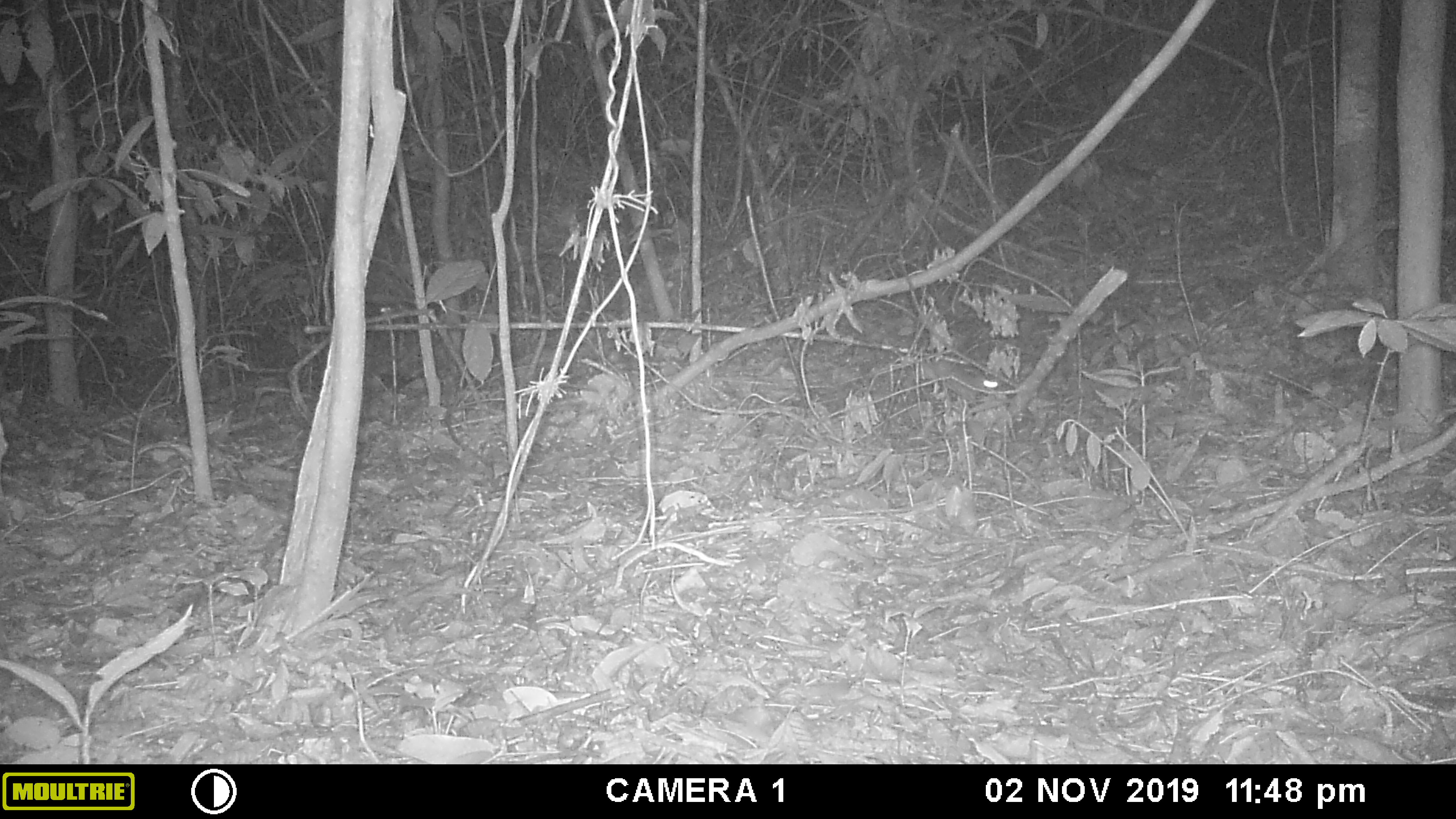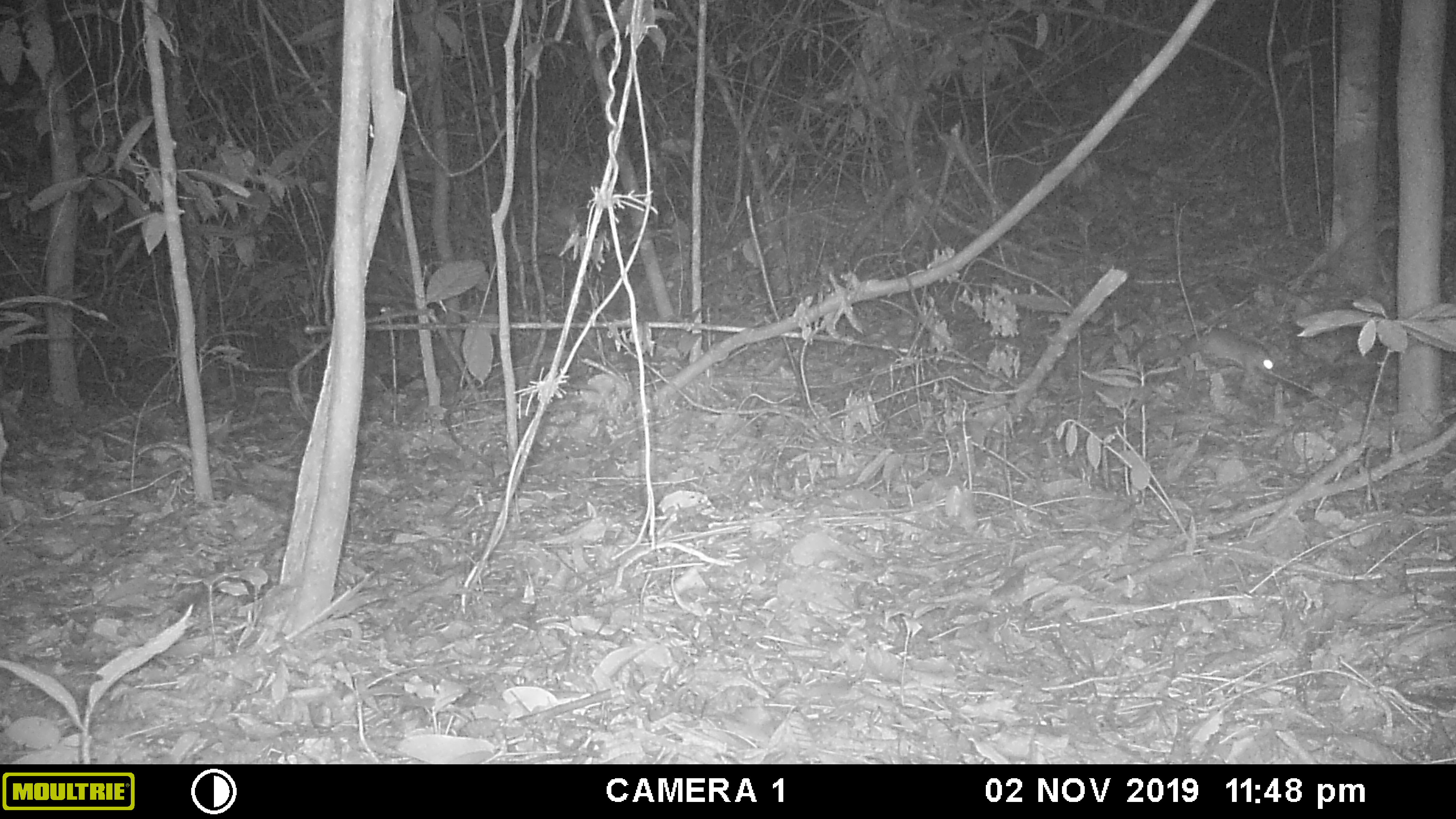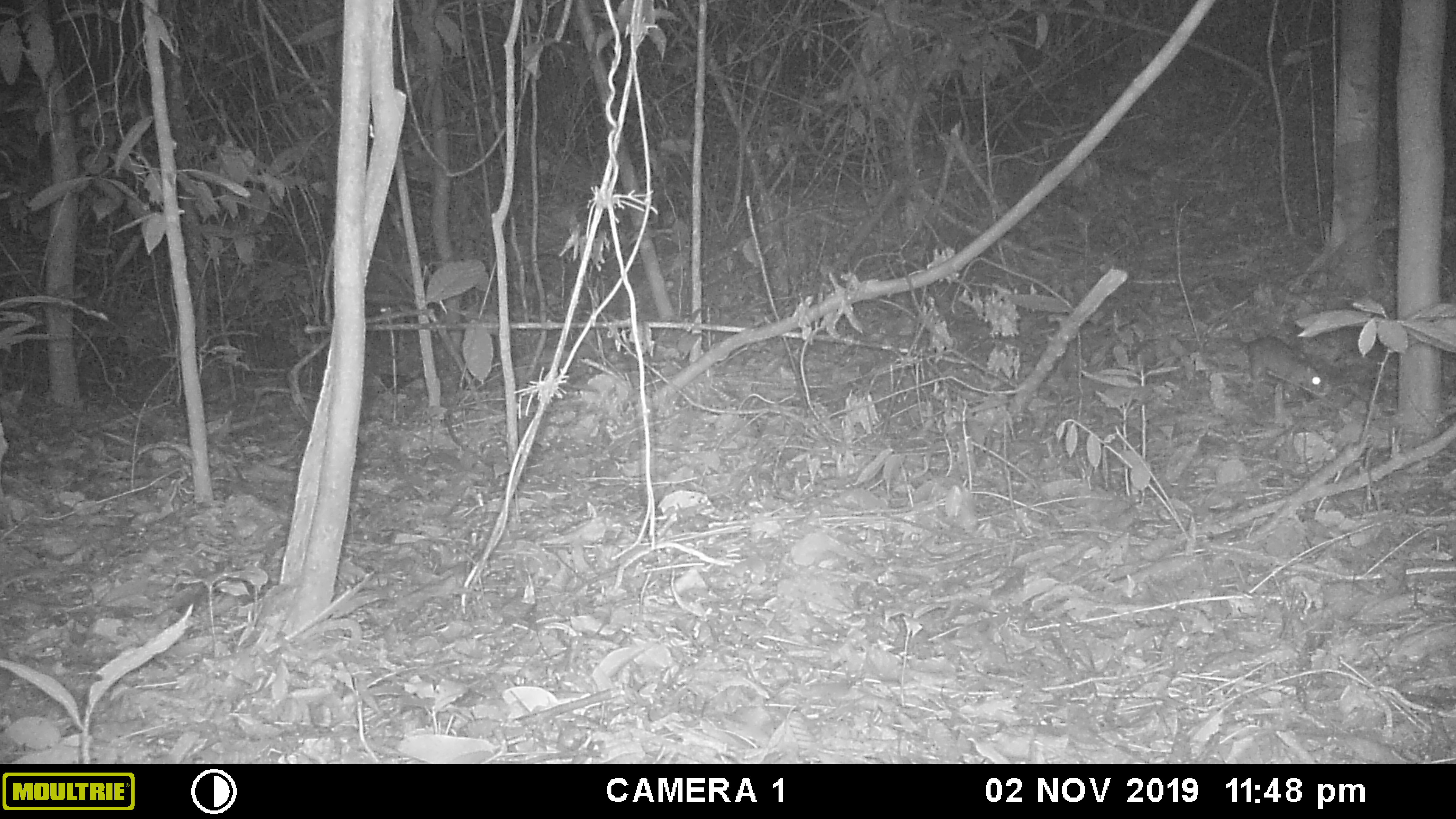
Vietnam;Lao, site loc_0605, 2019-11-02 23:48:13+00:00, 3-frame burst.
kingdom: Animalia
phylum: Chordata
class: Mammalia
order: Rodentia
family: Muridae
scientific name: Muridae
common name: old-world mice and rats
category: unidentified murid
Unidentified murid (old-world mice and rats) (Muridae). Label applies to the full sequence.